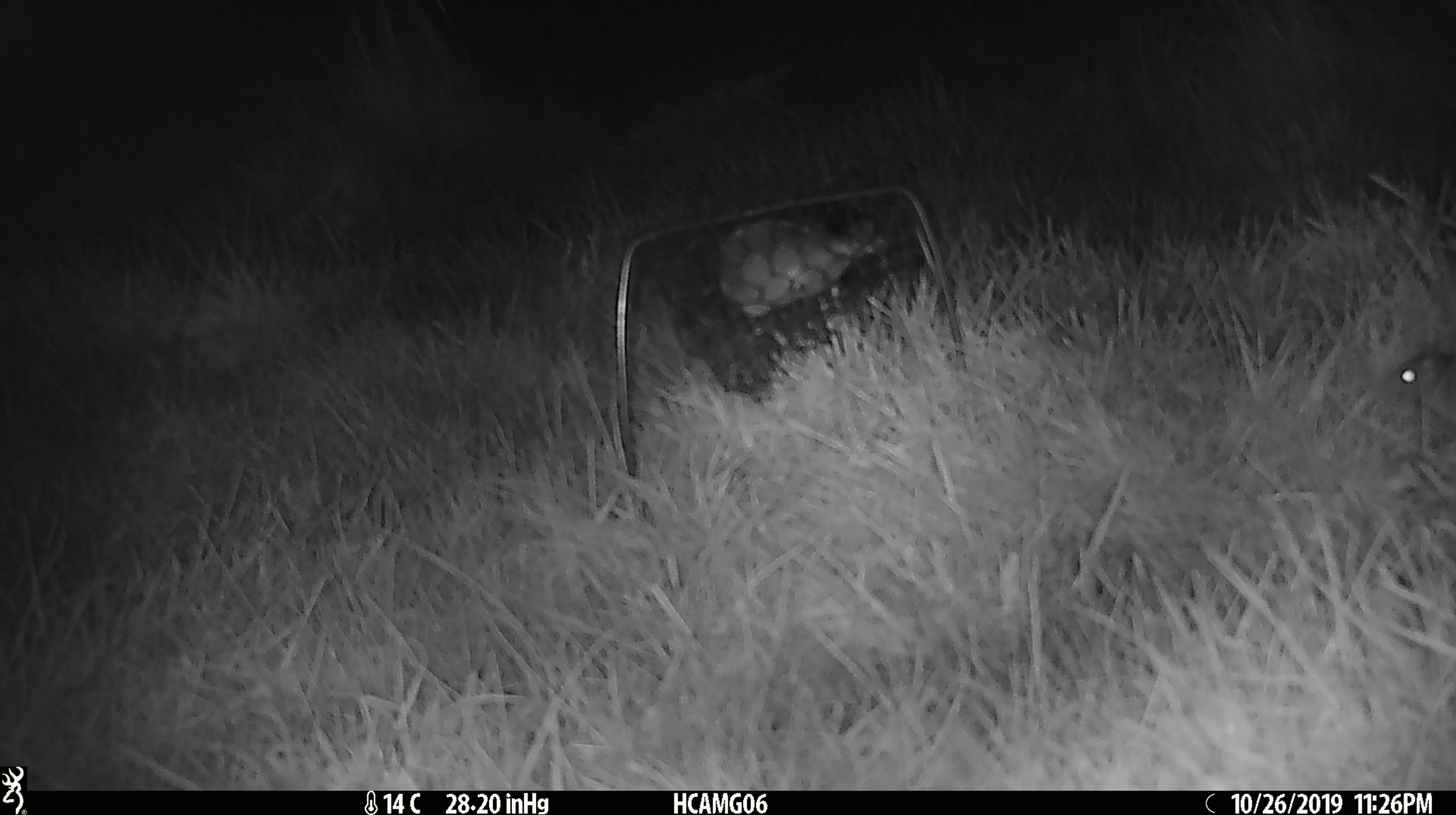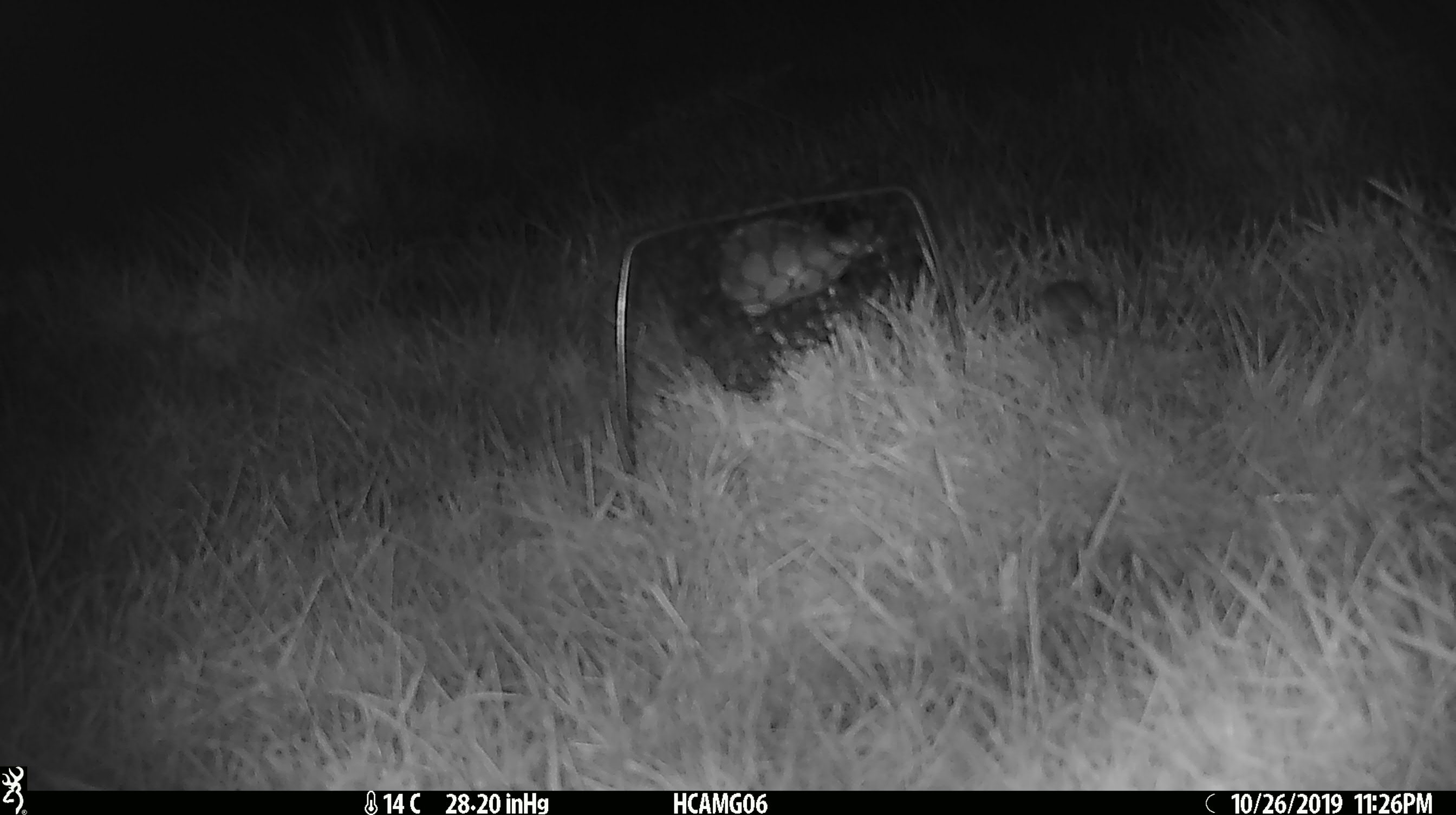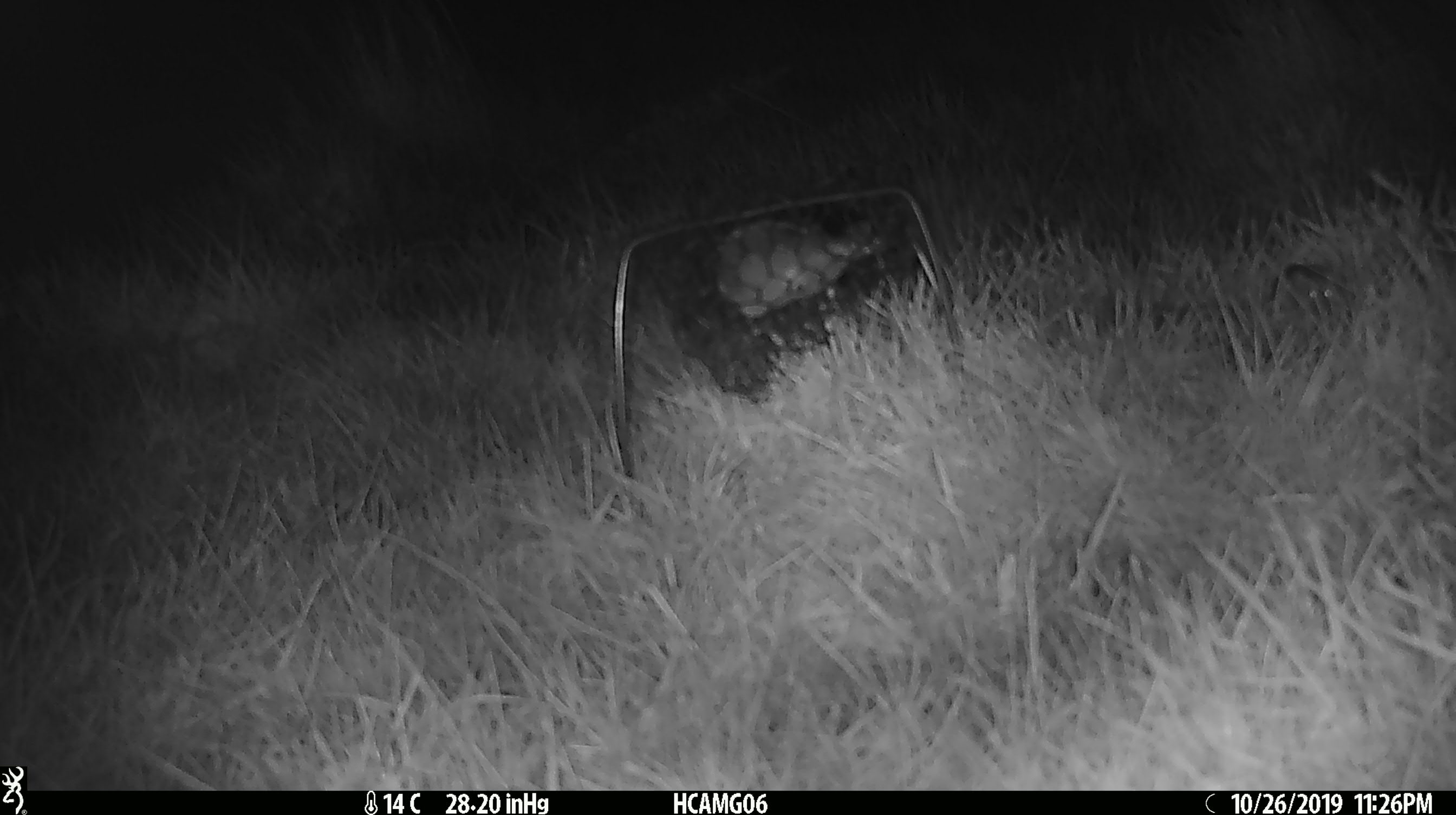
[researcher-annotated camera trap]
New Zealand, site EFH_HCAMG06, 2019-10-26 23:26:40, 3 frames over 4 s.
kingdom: Animalia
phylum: Chordata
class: Mammalia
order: Rodentia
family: Muridae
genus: Mus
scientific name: Mus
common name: mouse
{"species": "mouse (Mus)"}